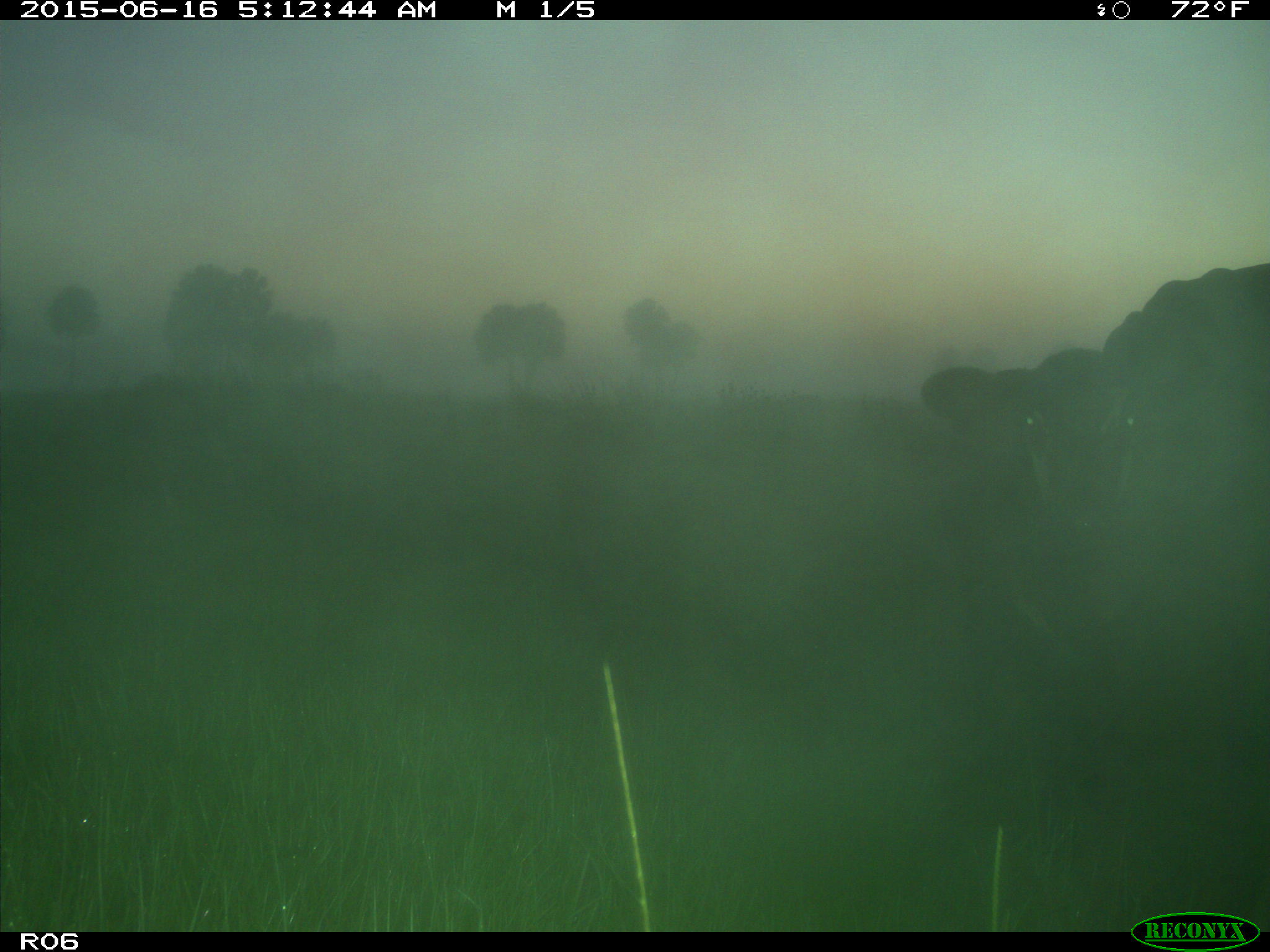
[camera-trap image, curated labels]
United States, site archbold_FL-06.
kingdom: Animalia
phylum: Chordata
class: Mammalia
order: Artiodactyla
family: Bovidae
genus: Bos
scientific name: Bos taurus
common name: domestic cow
Bos taurus (domestic cow).